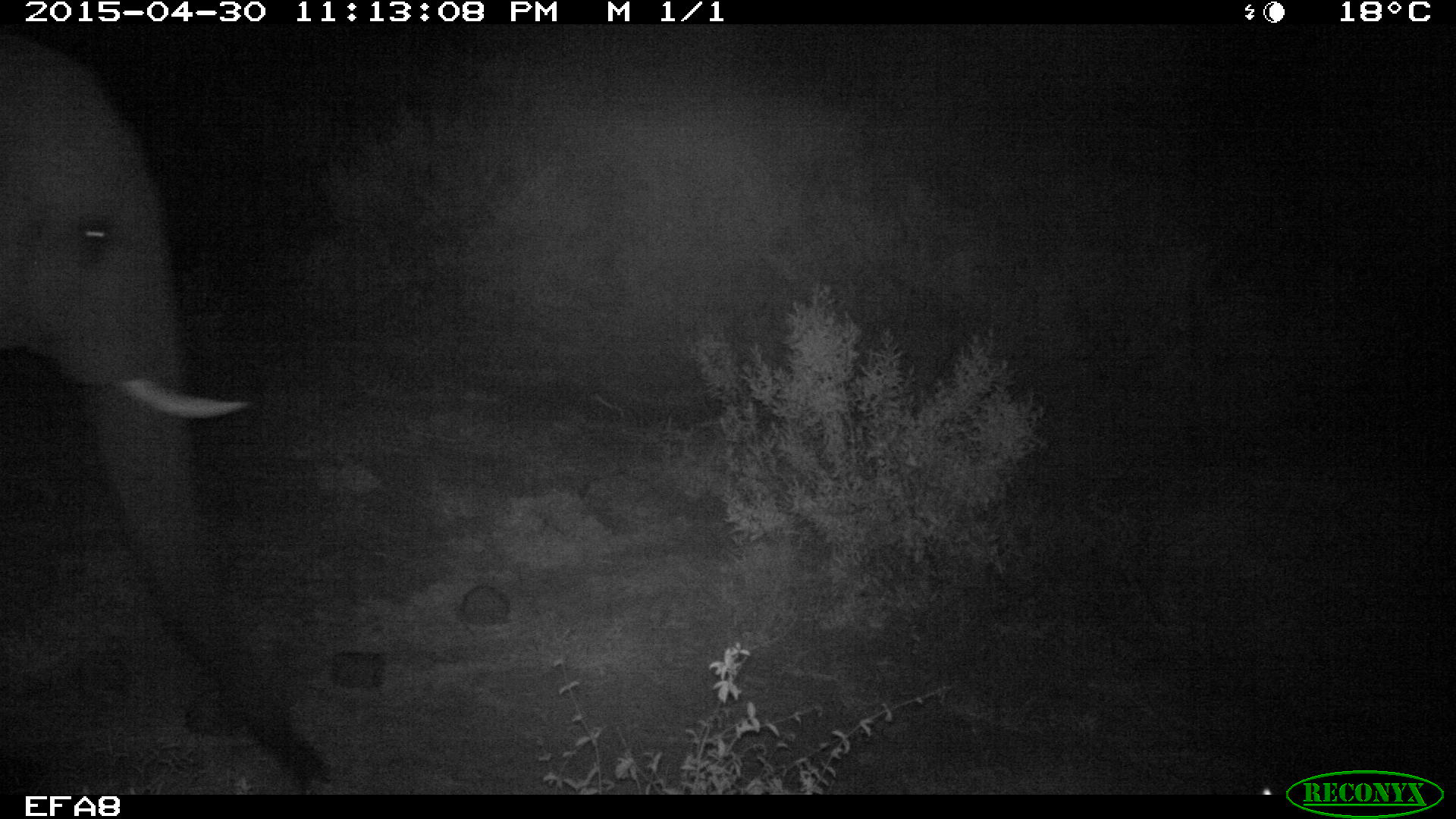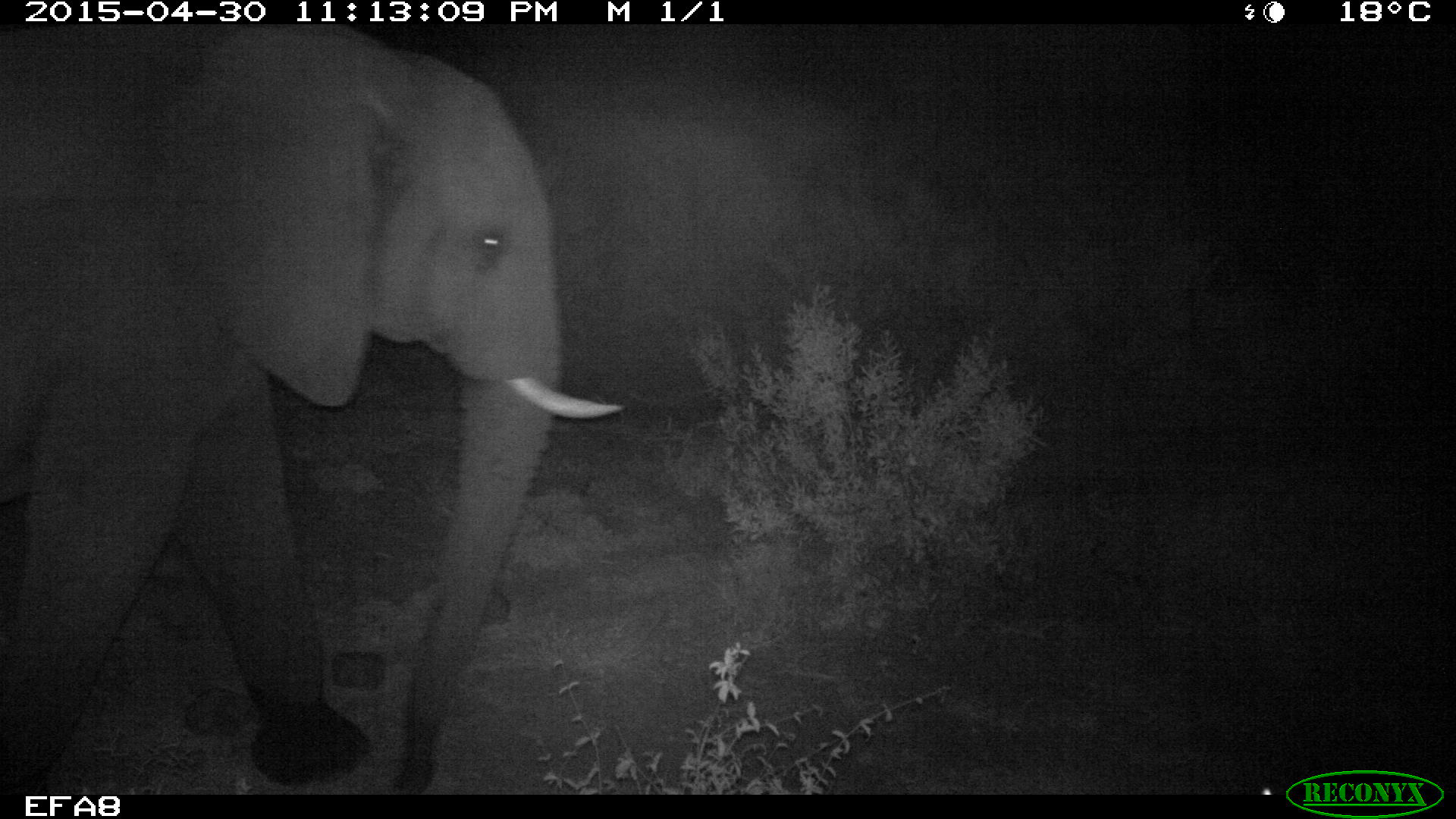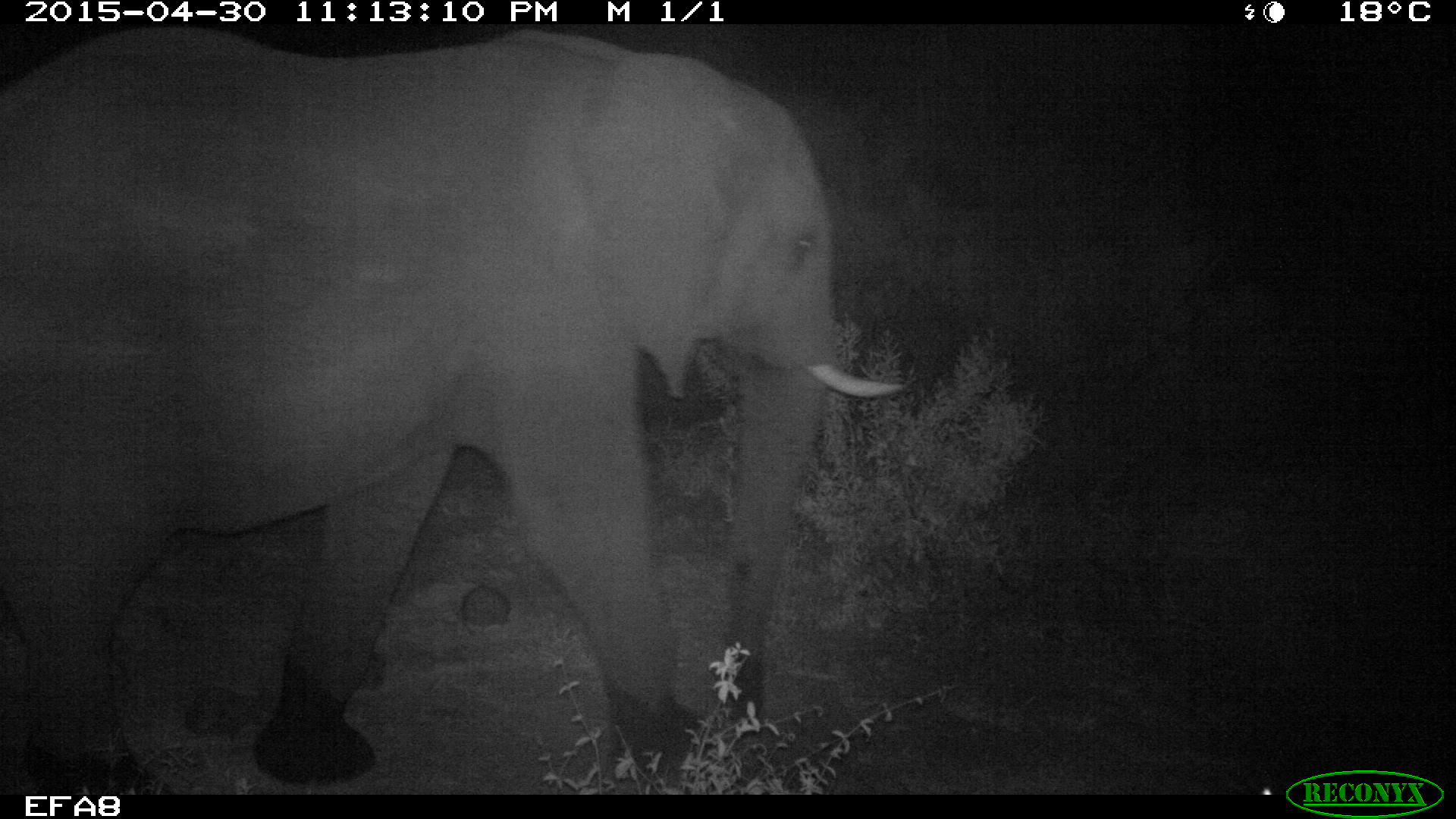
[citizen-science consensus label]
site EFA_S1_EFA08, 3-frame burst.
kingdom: Animalia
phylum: Chordata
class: Mammalia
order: Proboscidea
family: Elephantidae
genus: Loxodonta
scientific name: Loxodonta africana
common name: african bush elephant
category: elephant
Elephant (african bush elephant) (Loxodonta africana), count 1. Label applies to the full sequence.